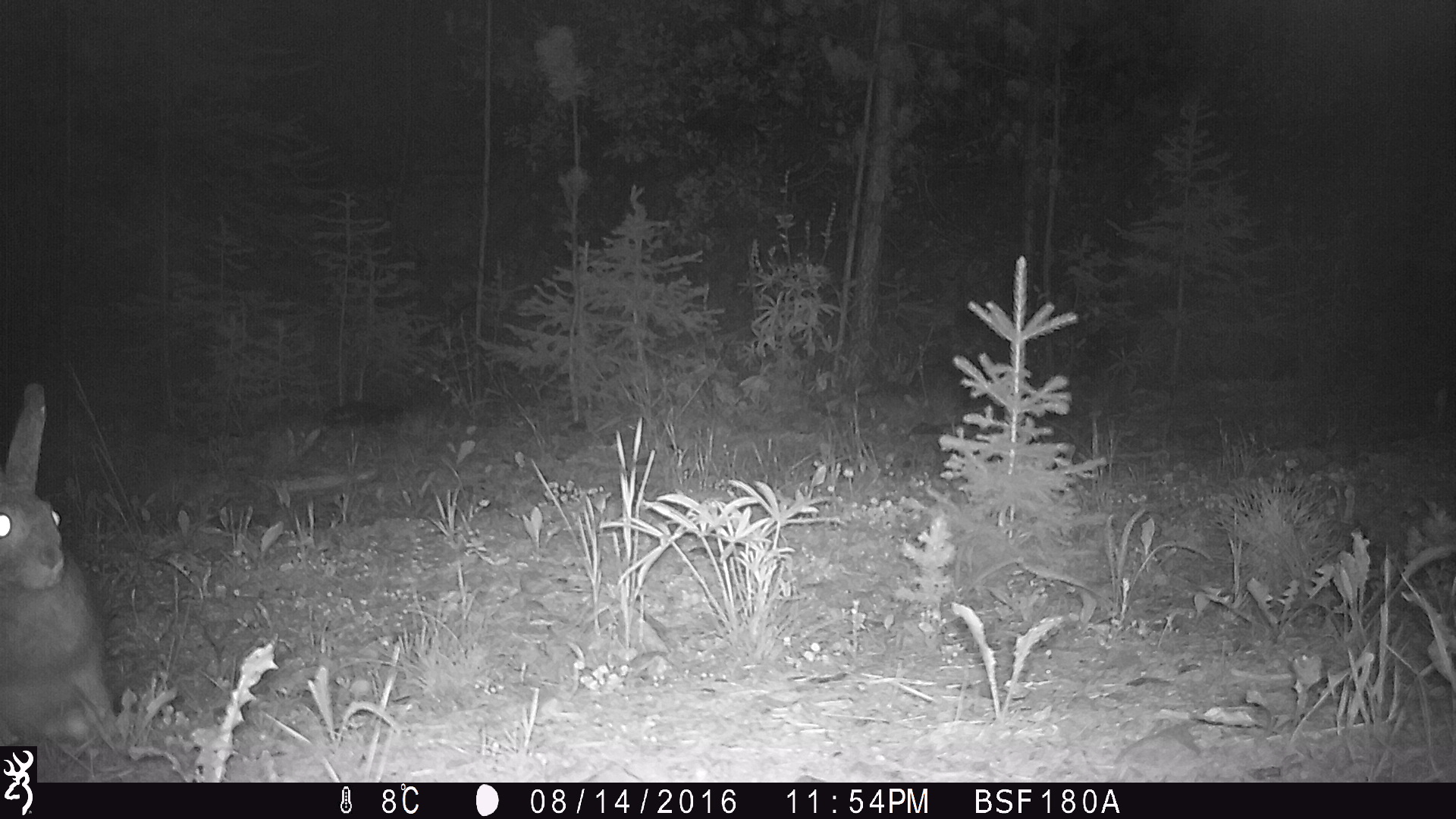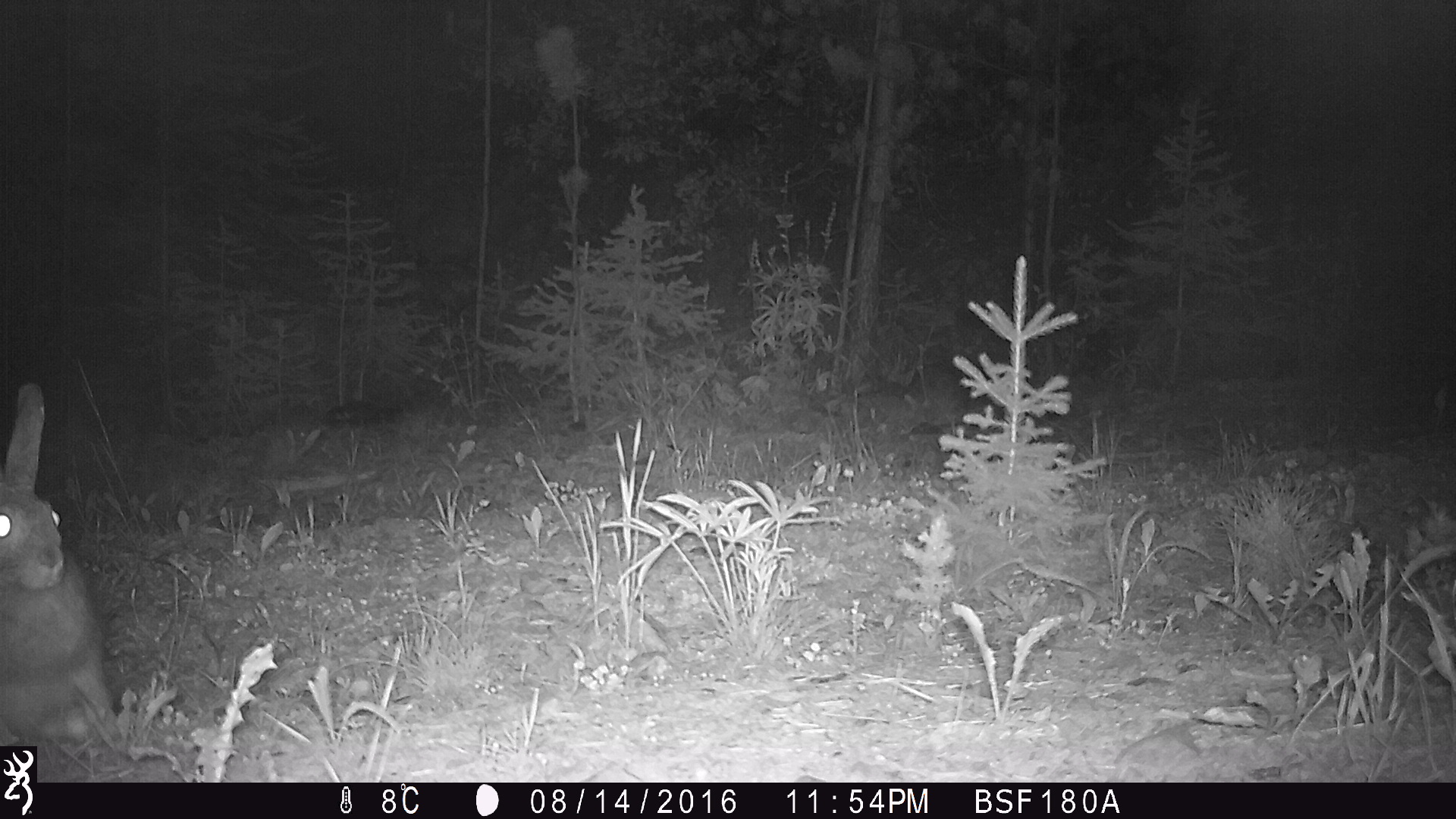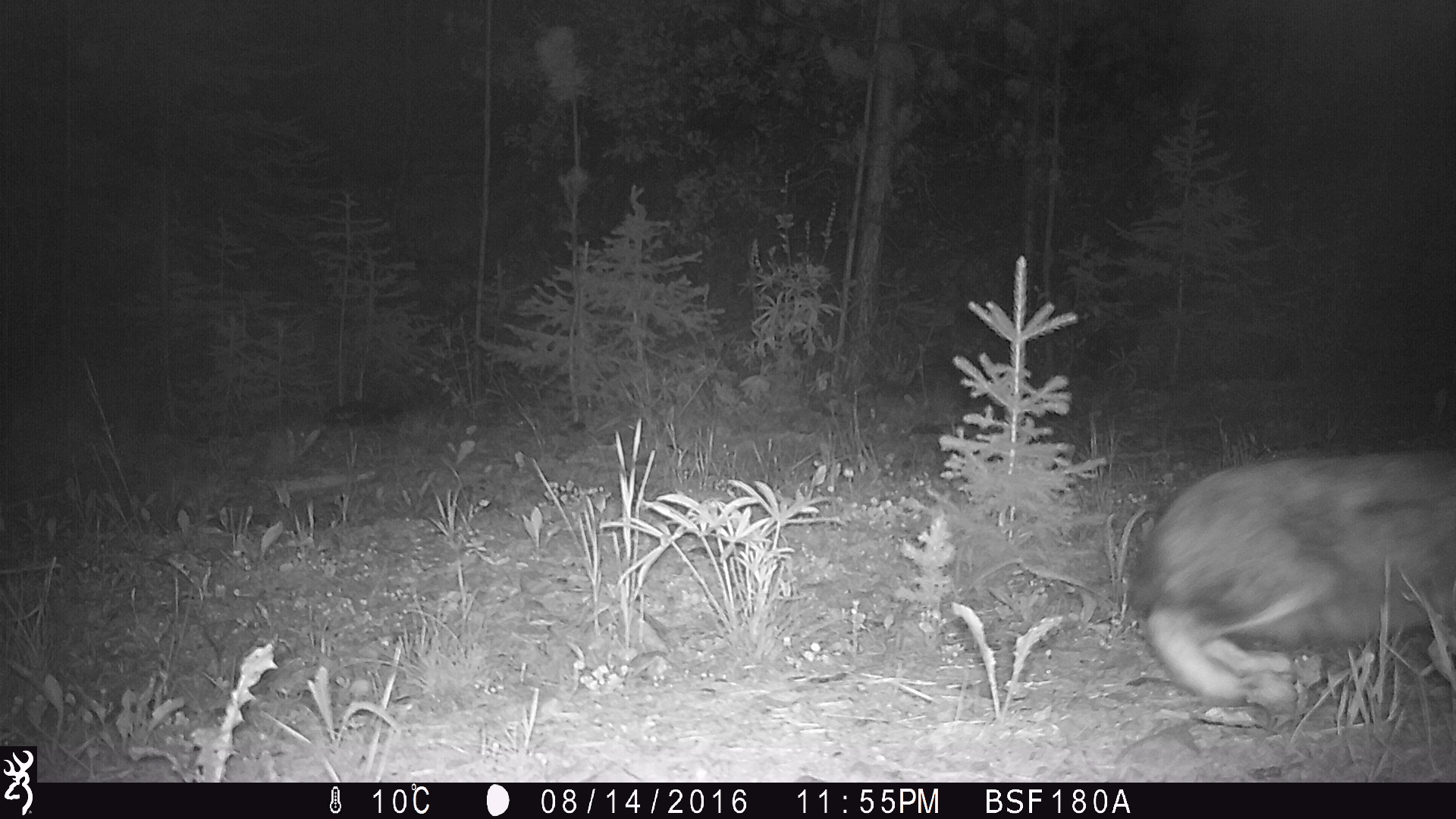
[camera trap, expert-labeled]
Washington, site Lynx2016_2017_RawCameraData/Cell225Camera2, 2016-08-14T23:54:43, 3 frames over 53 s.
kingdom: Animalia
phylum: Chordata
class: Mammalia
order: Lagomorpha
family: Leporidae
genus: Lepus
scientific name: Lepus americanus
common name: snowshoe hare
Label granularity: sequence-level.